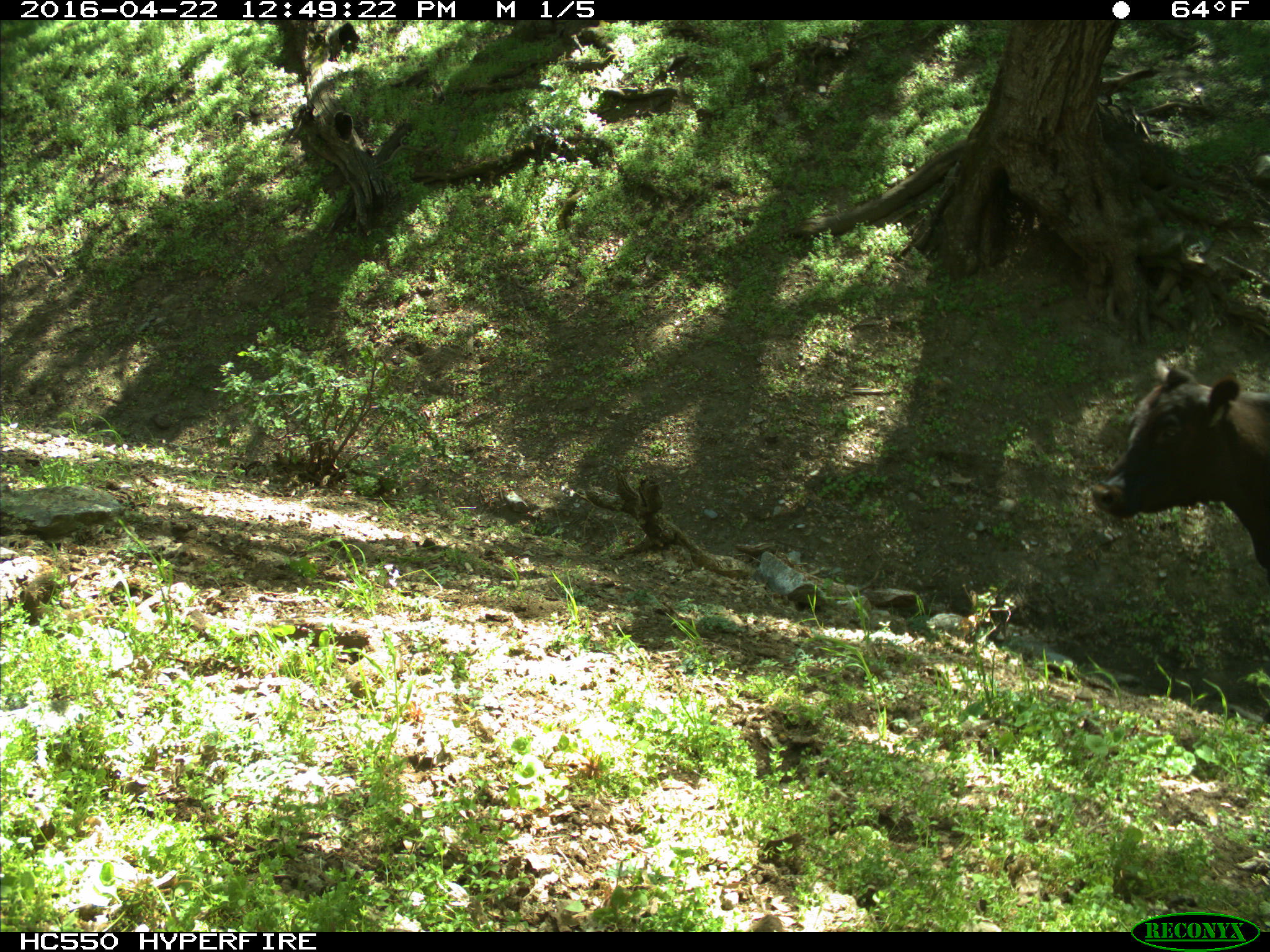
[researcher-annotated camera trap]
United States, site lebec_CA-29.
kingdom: Animalia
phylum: Chordata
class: Mammalia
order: Artiodactyla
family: Bovidae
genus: Bos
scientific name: Bos taurus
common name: domestic cow